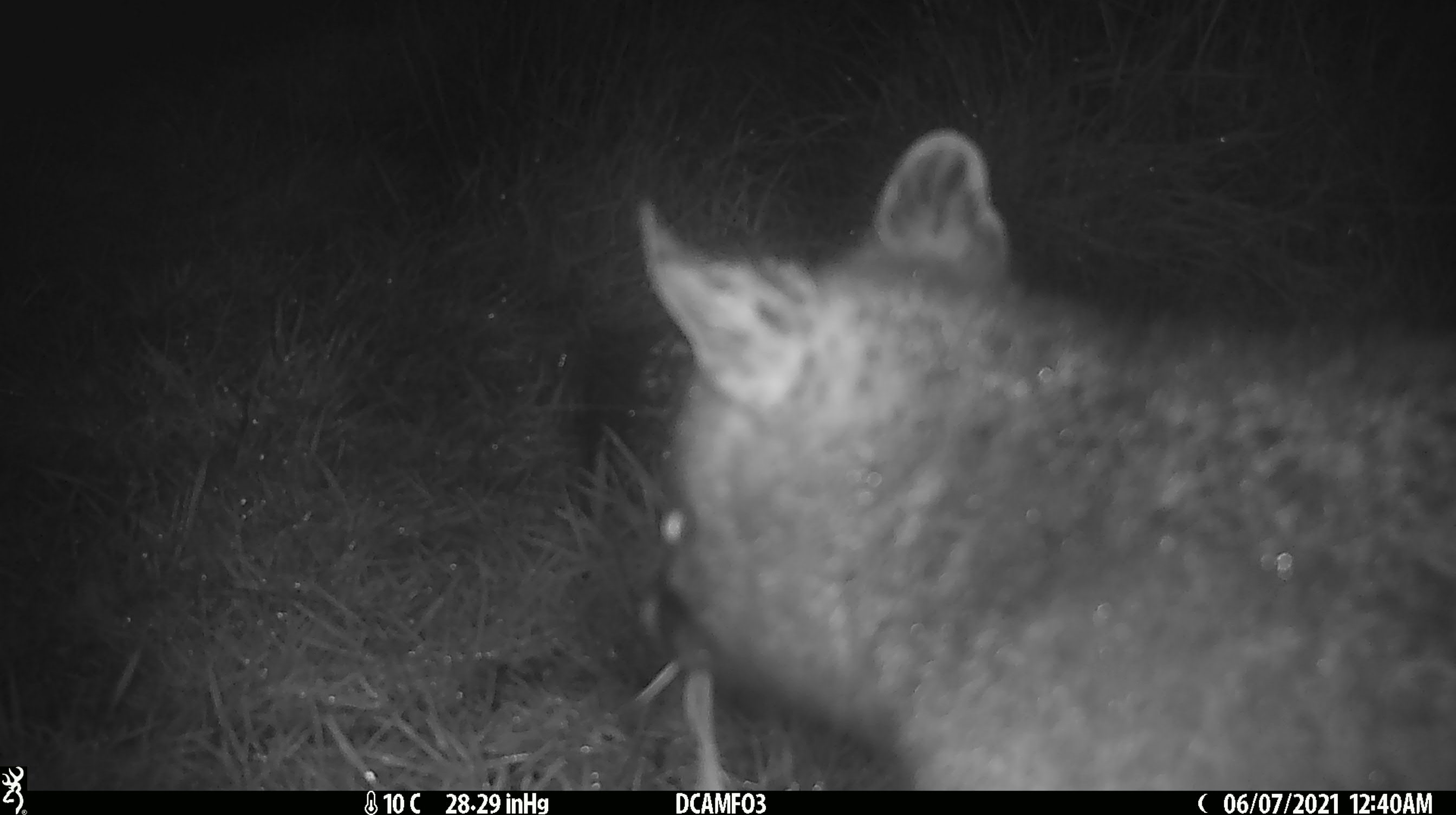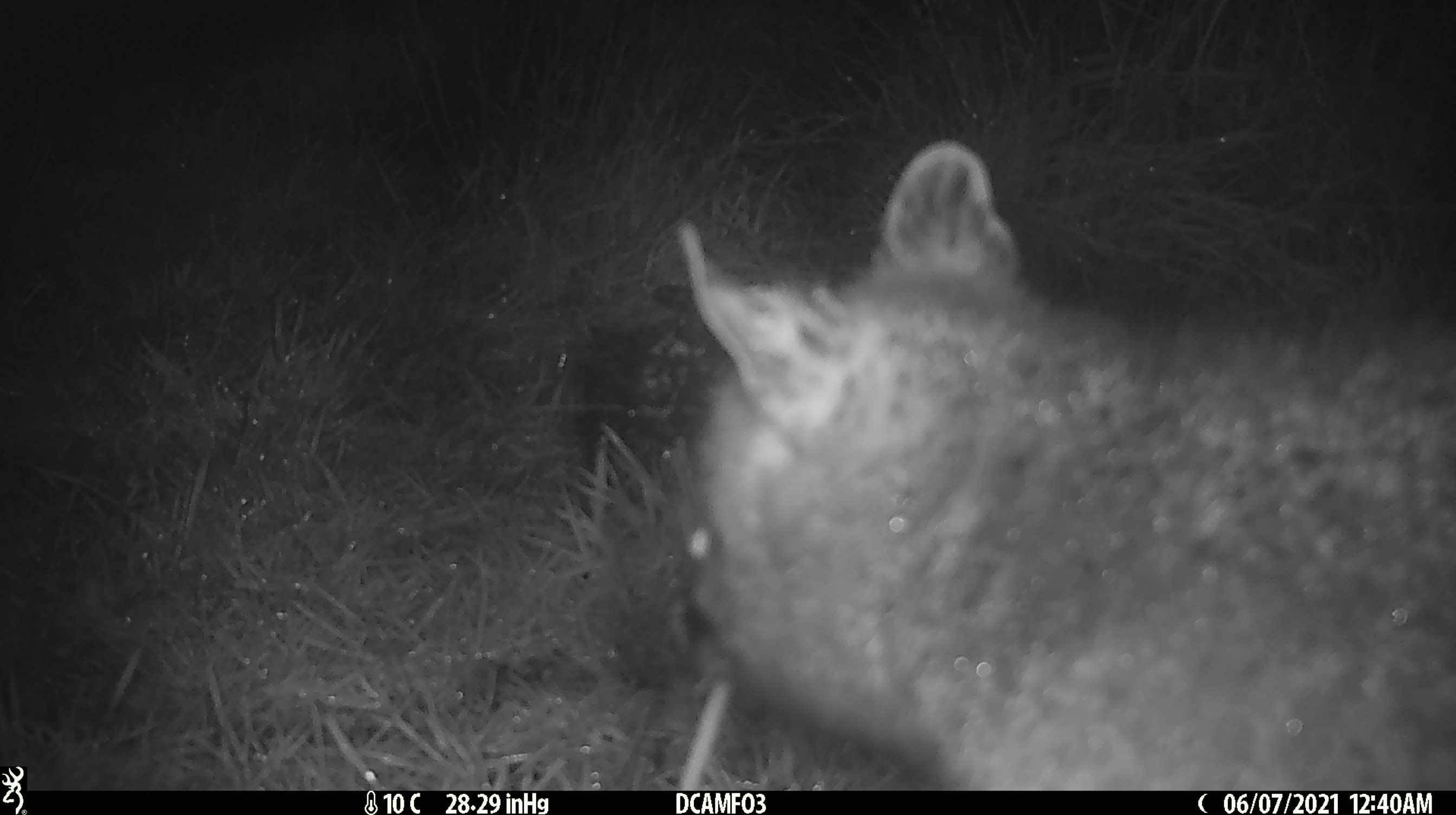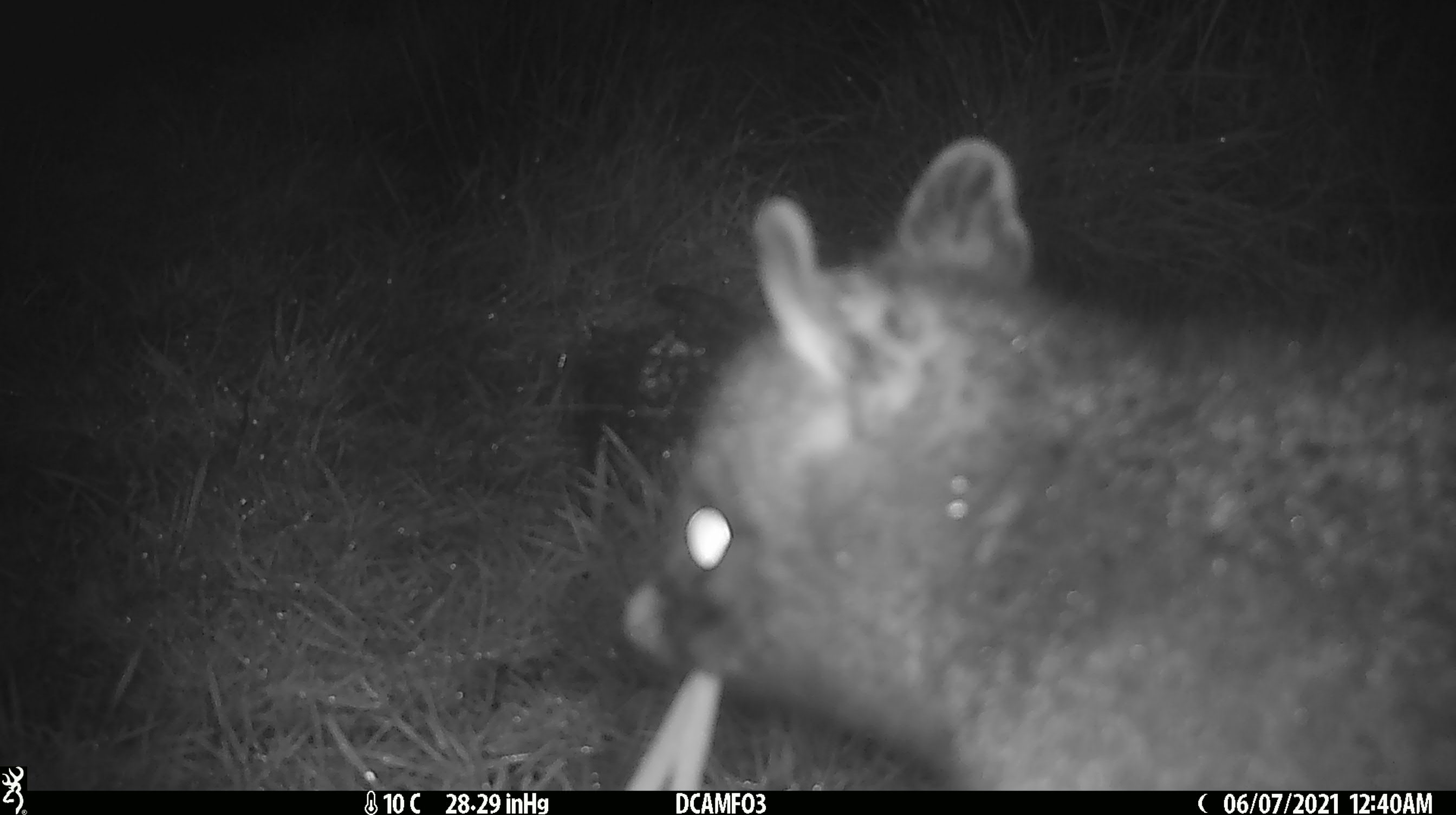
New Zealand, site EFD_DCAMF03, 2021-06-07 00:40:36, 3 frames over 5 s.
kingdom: Animalia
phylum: Chordata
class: Mammalia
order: Diprotodontia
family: Phalangeridae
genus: Trichosurus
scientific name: Trichosurus vulpecula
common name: common brushtail possum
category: possum